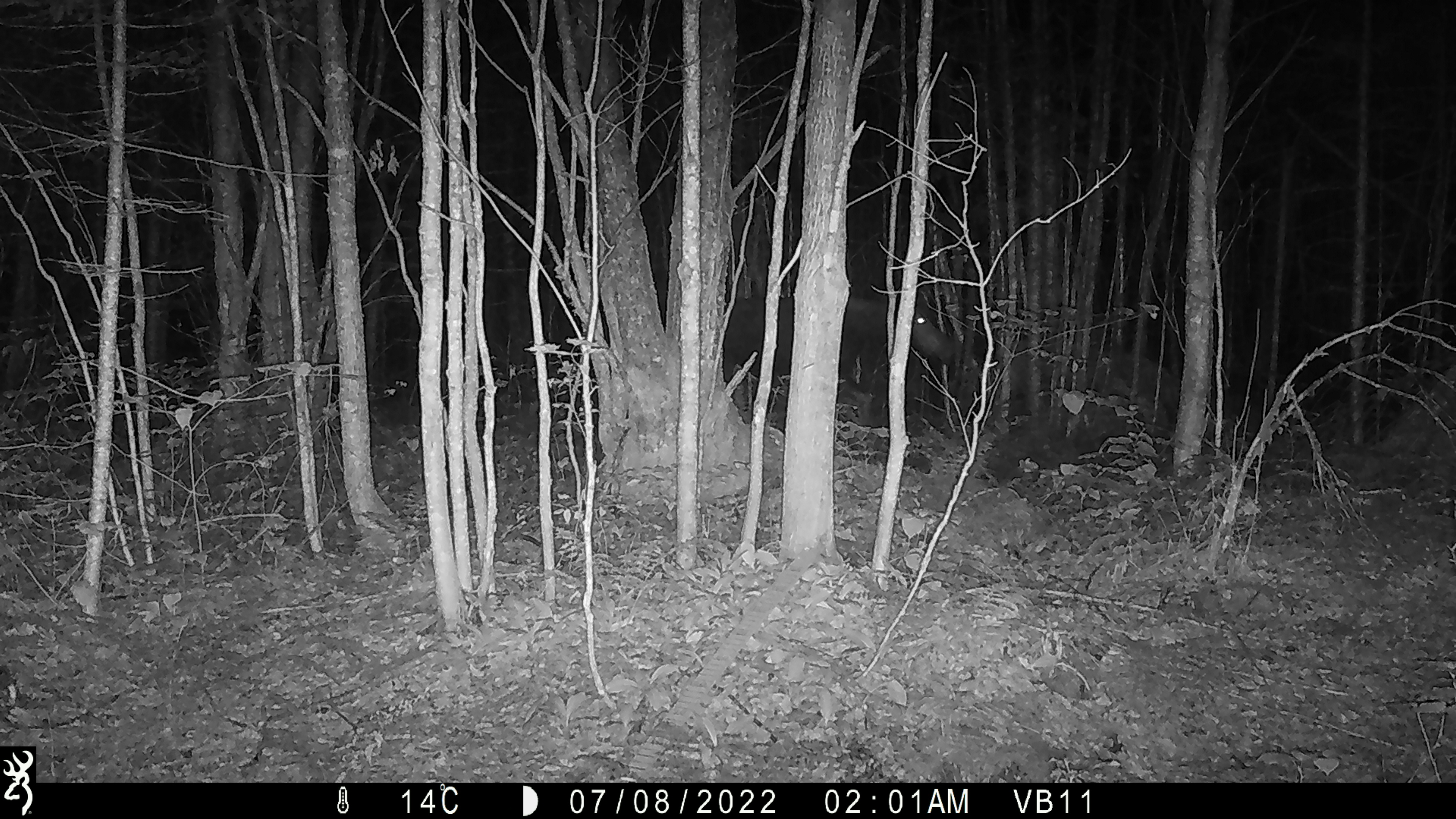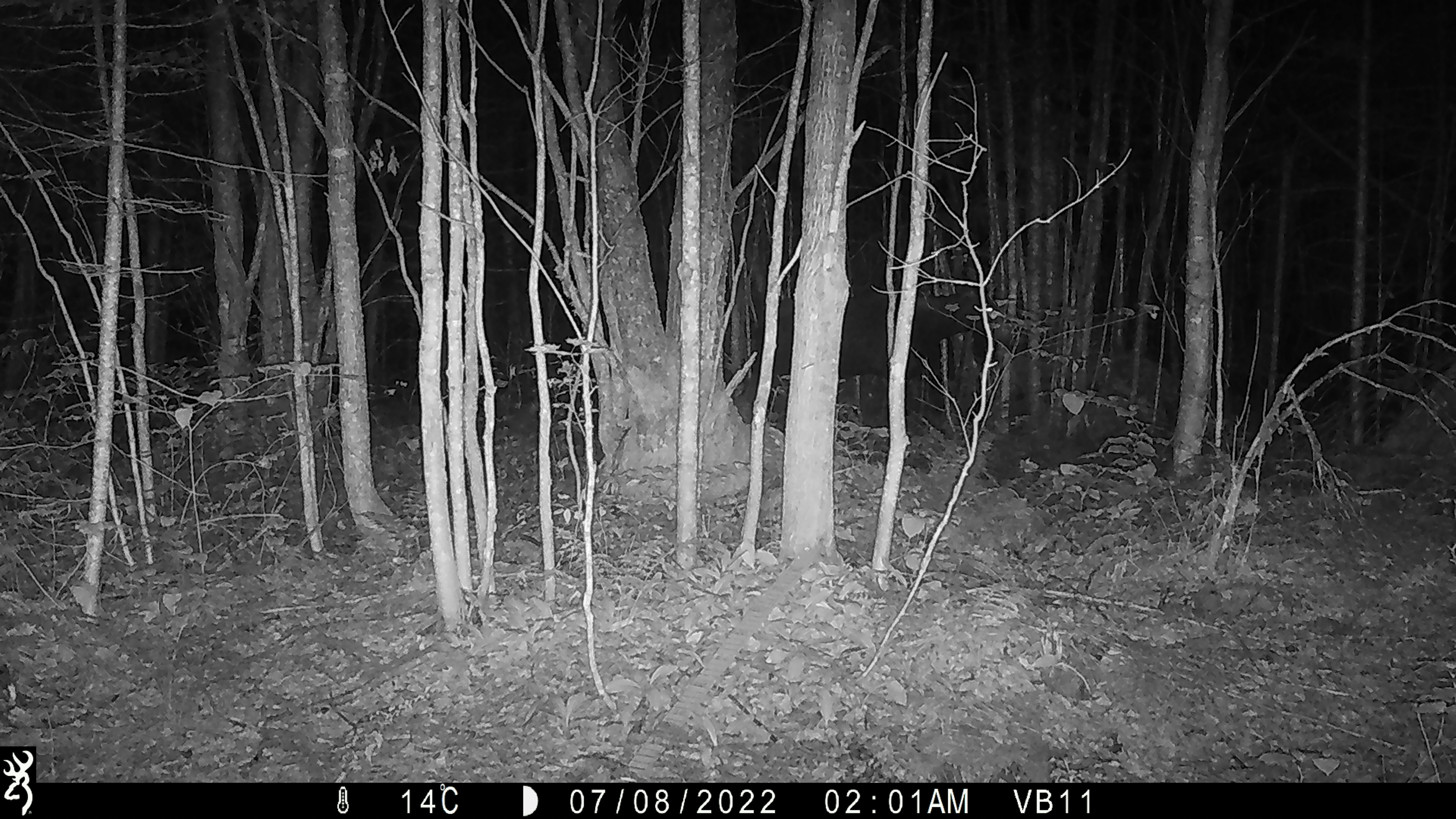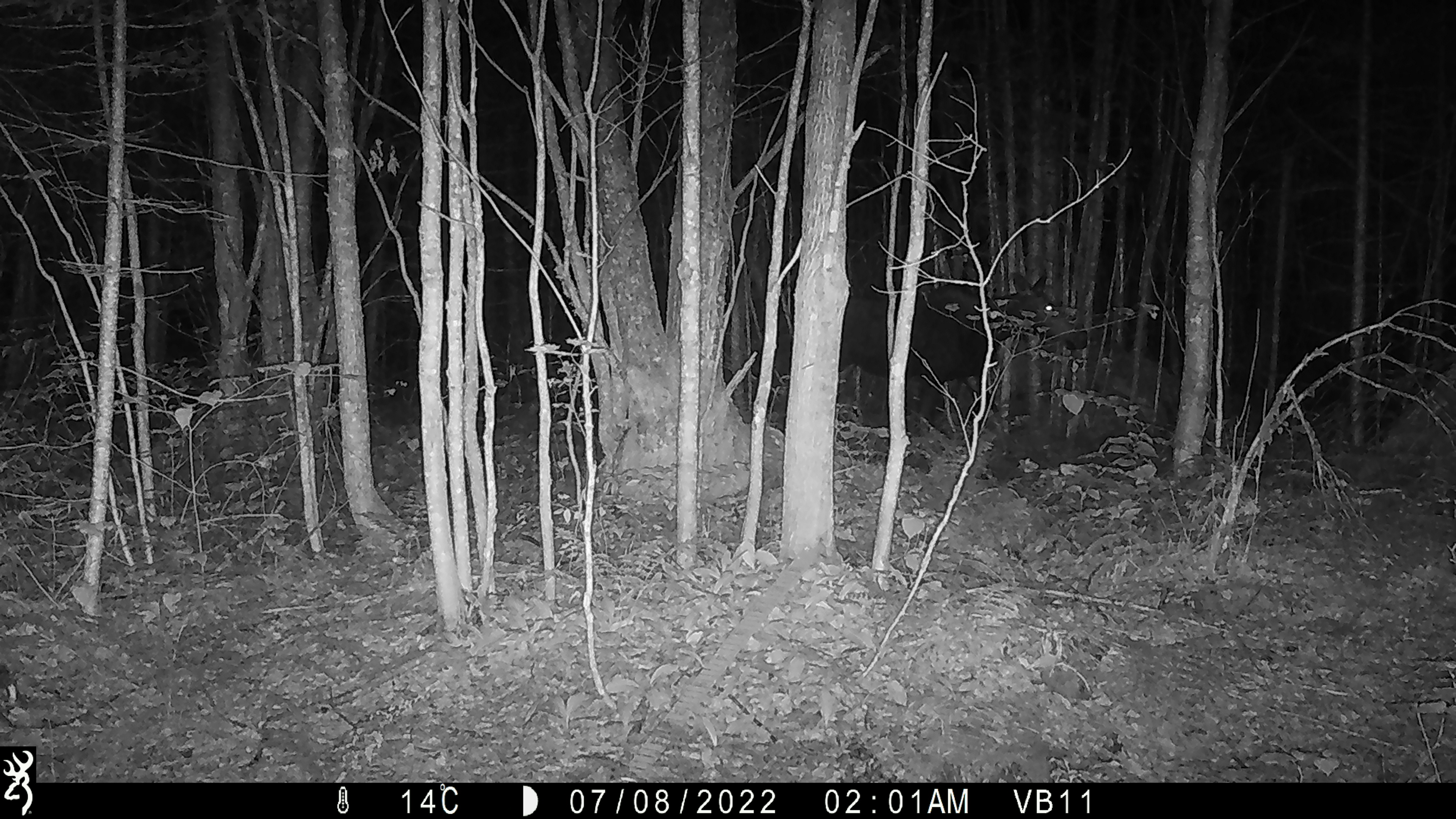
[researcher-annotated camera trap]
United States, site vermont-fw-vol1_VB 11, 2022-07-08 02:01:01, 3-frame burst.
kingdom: Animalia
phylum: Chordata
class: Mammalia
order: Artiodactyla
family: Cervidae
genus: Alces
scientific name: Alces alces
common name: moose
Moose (Alces alces).